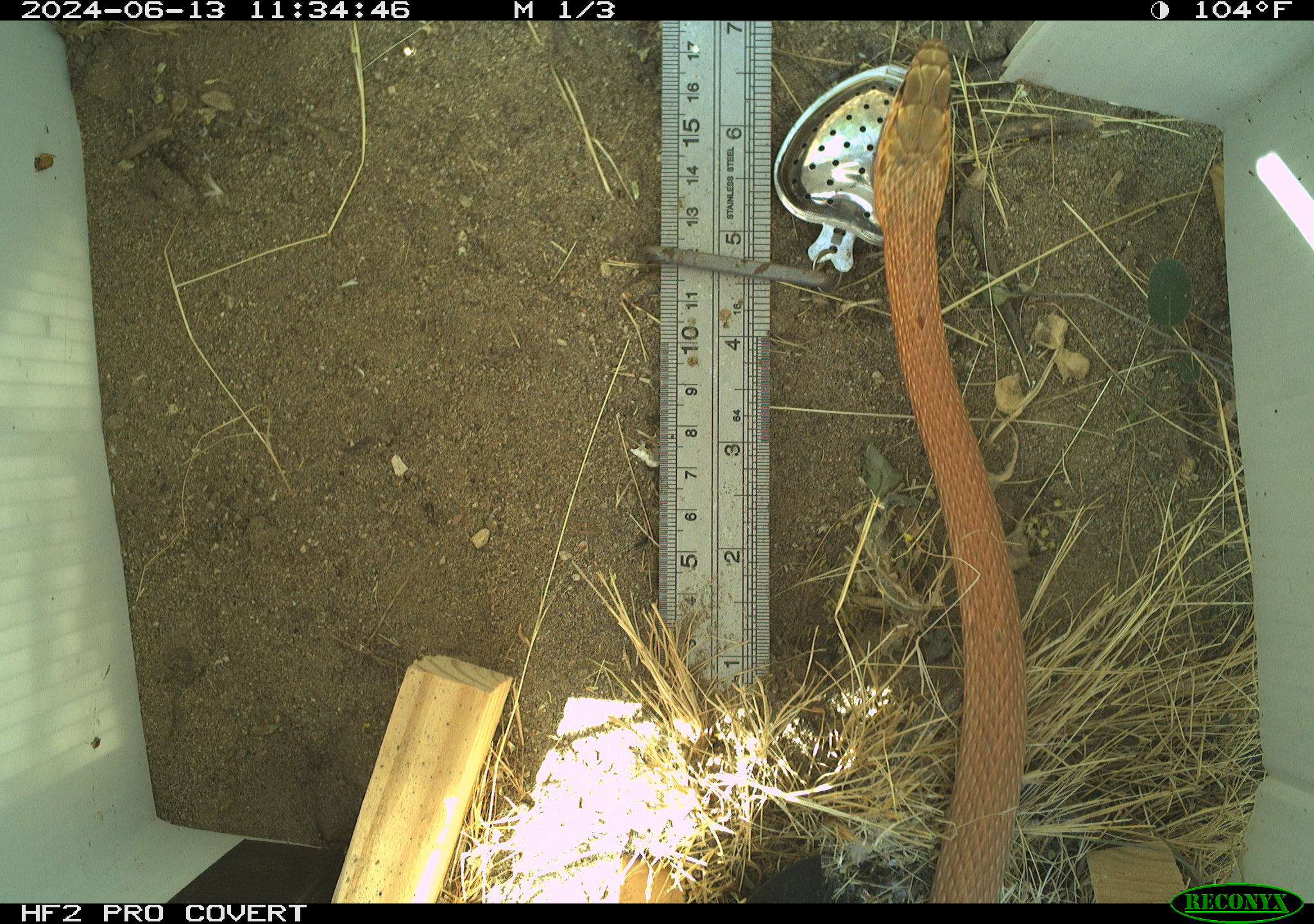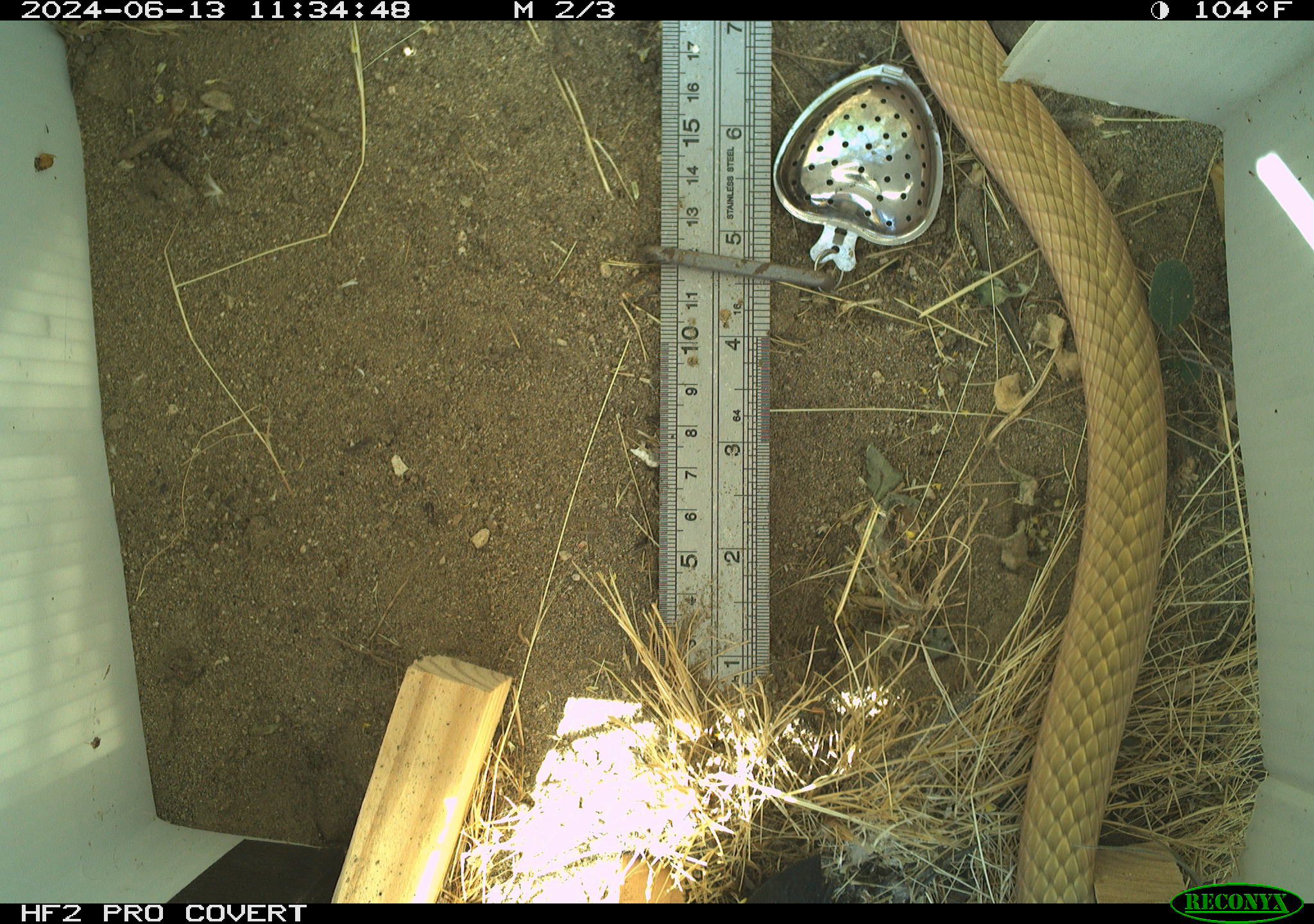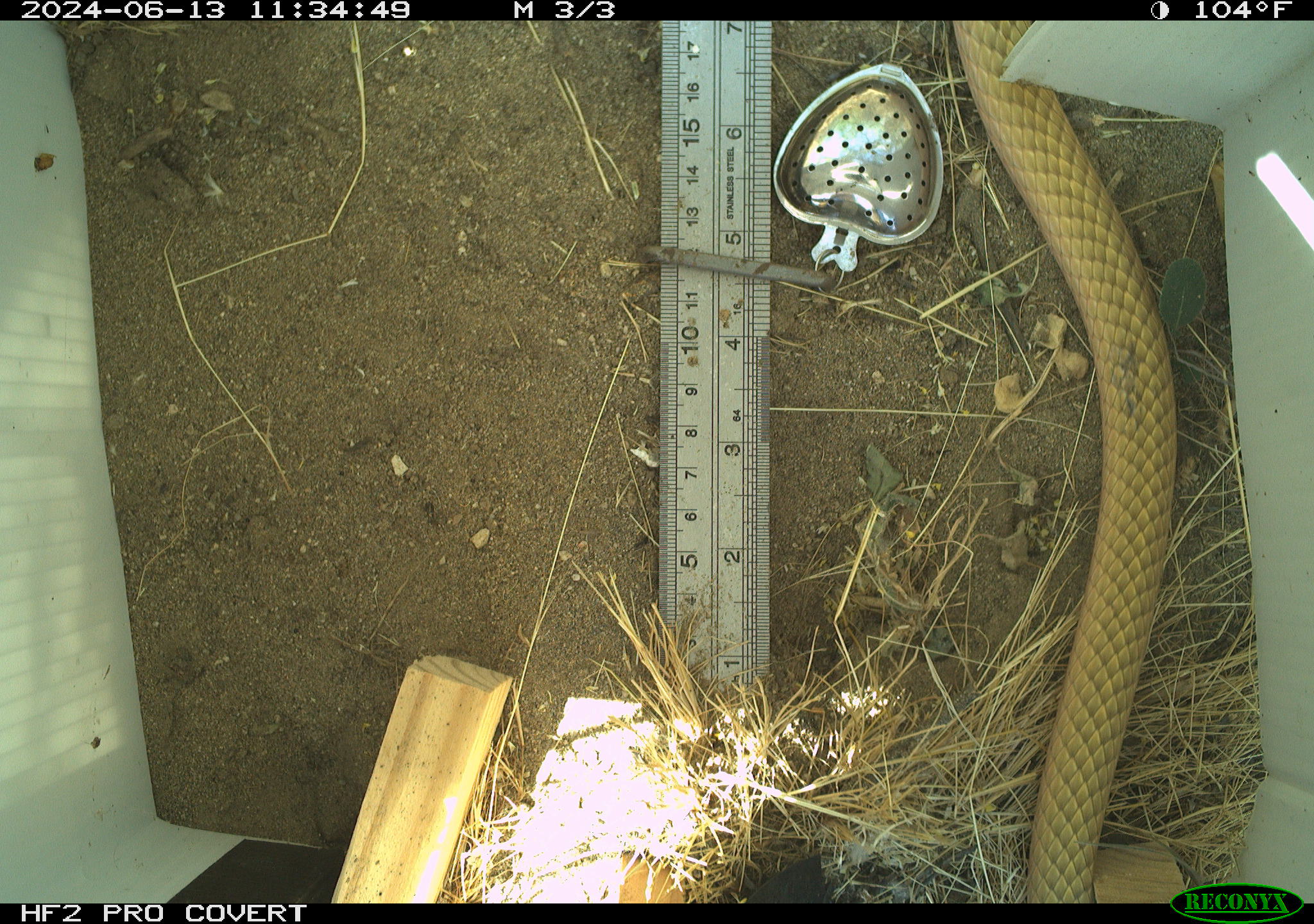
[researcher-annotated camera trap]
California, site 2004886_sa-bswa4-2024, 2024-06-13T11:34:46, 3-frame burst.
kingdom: Animalia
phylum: Chordata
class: Reptilia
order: Squamata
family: Colubridae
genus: Masticophis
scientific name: Masticophis flagellum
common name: coachwhip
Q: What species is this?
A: Coachwhip (Masticophis flagellum).